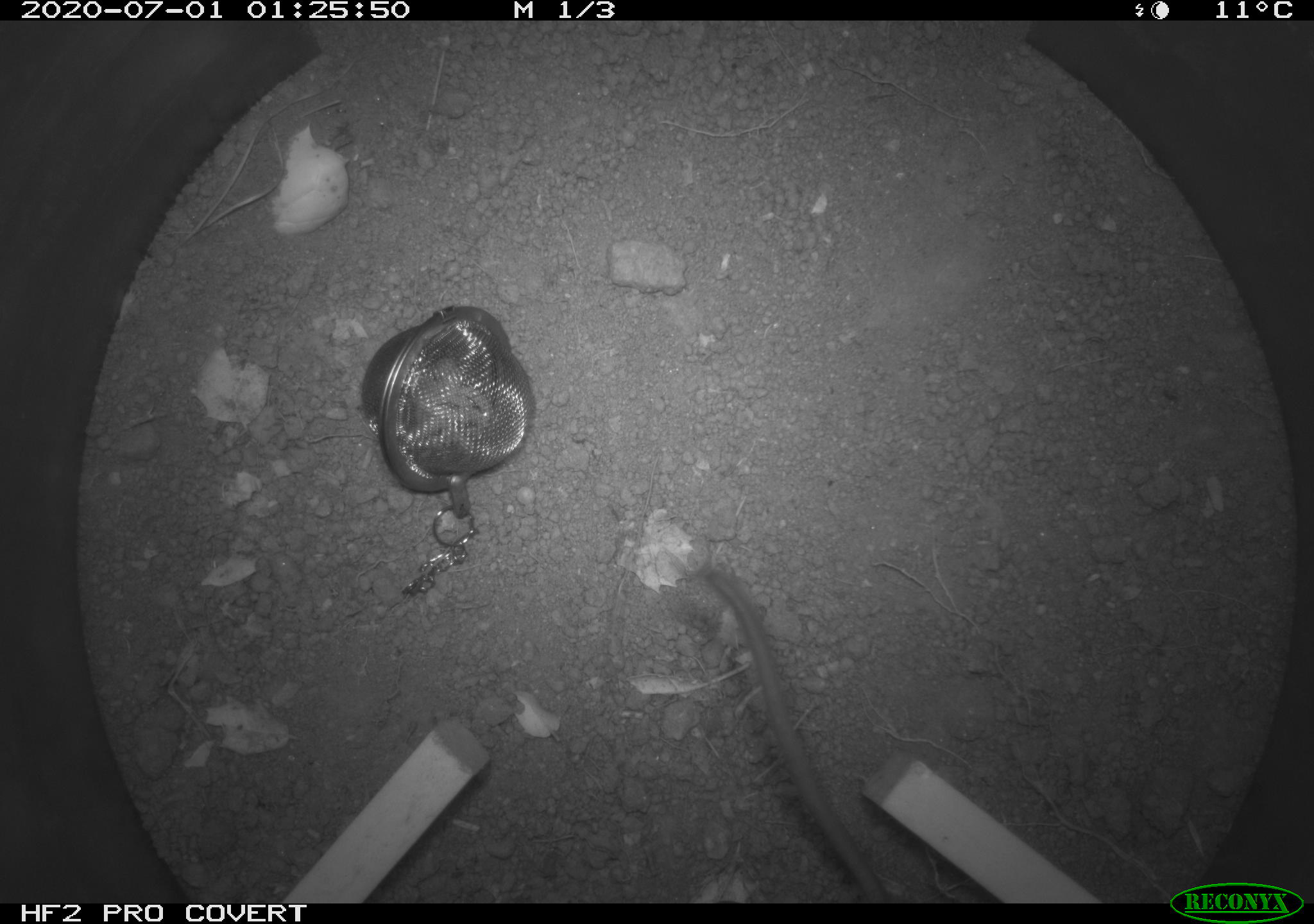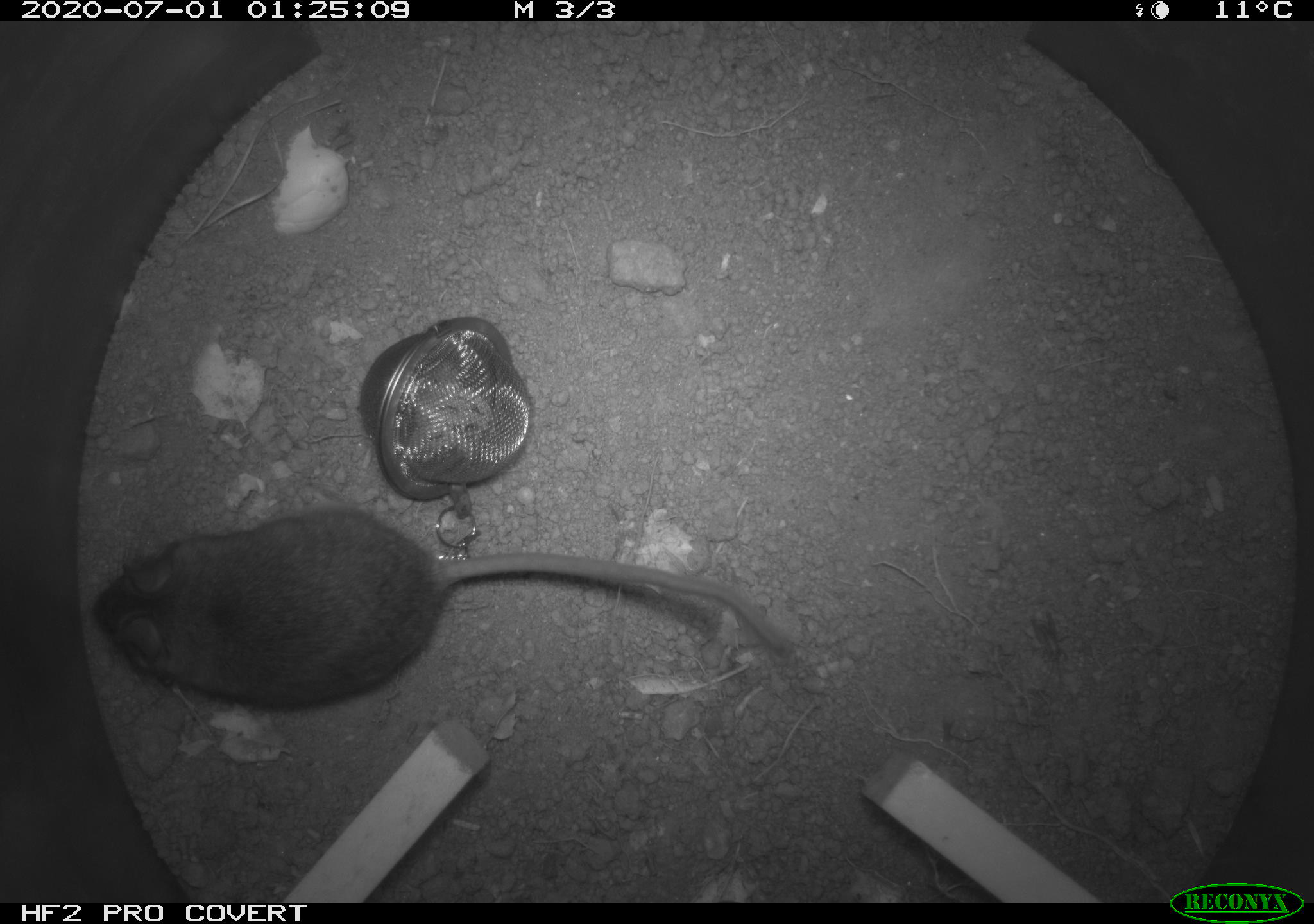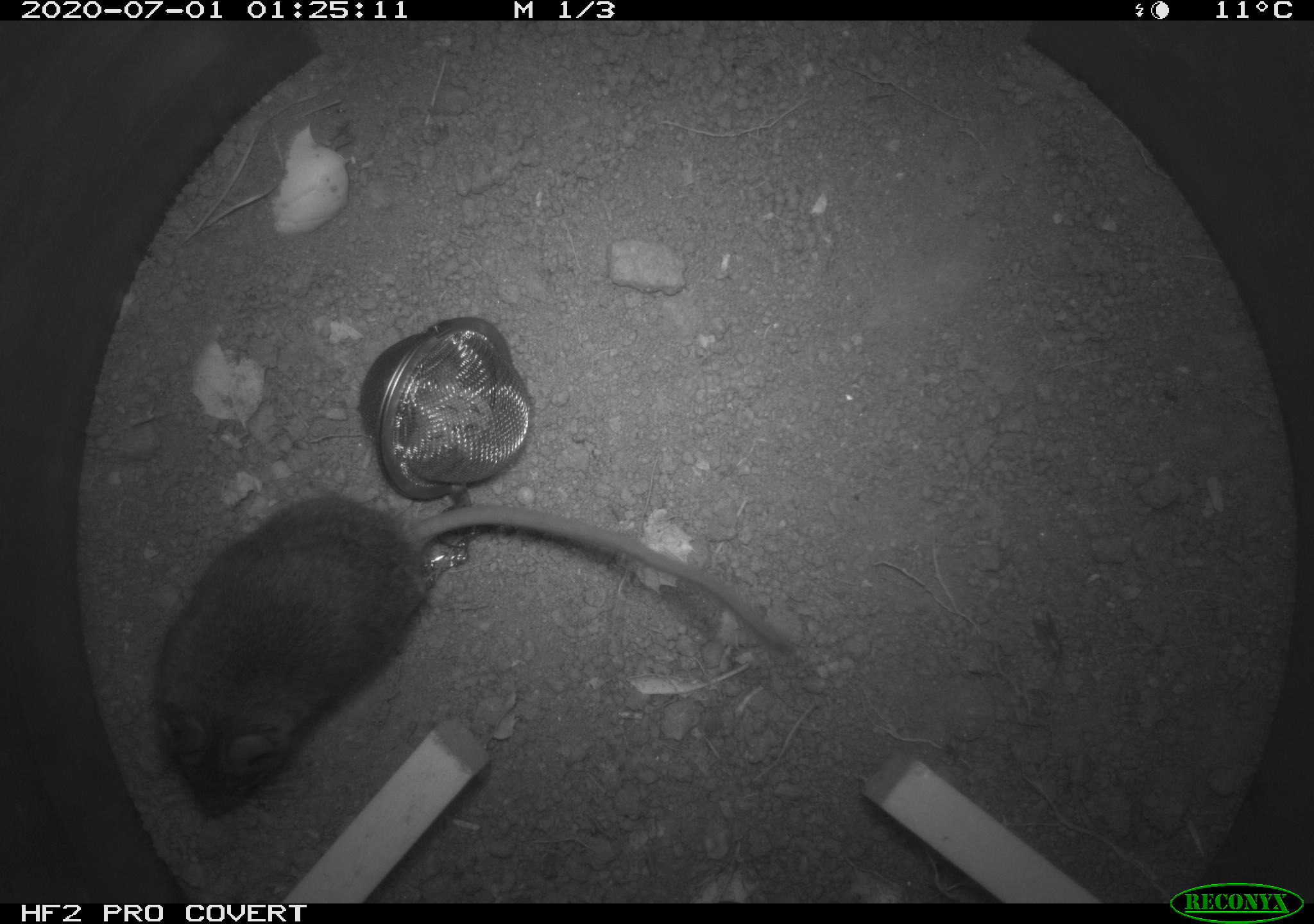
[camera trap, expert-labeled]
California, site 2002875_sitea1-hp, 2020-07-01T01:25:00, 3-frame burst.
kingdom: Animalia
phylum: Chordata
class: Mammalia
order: Rodentia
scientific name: Rodentia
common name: rodent